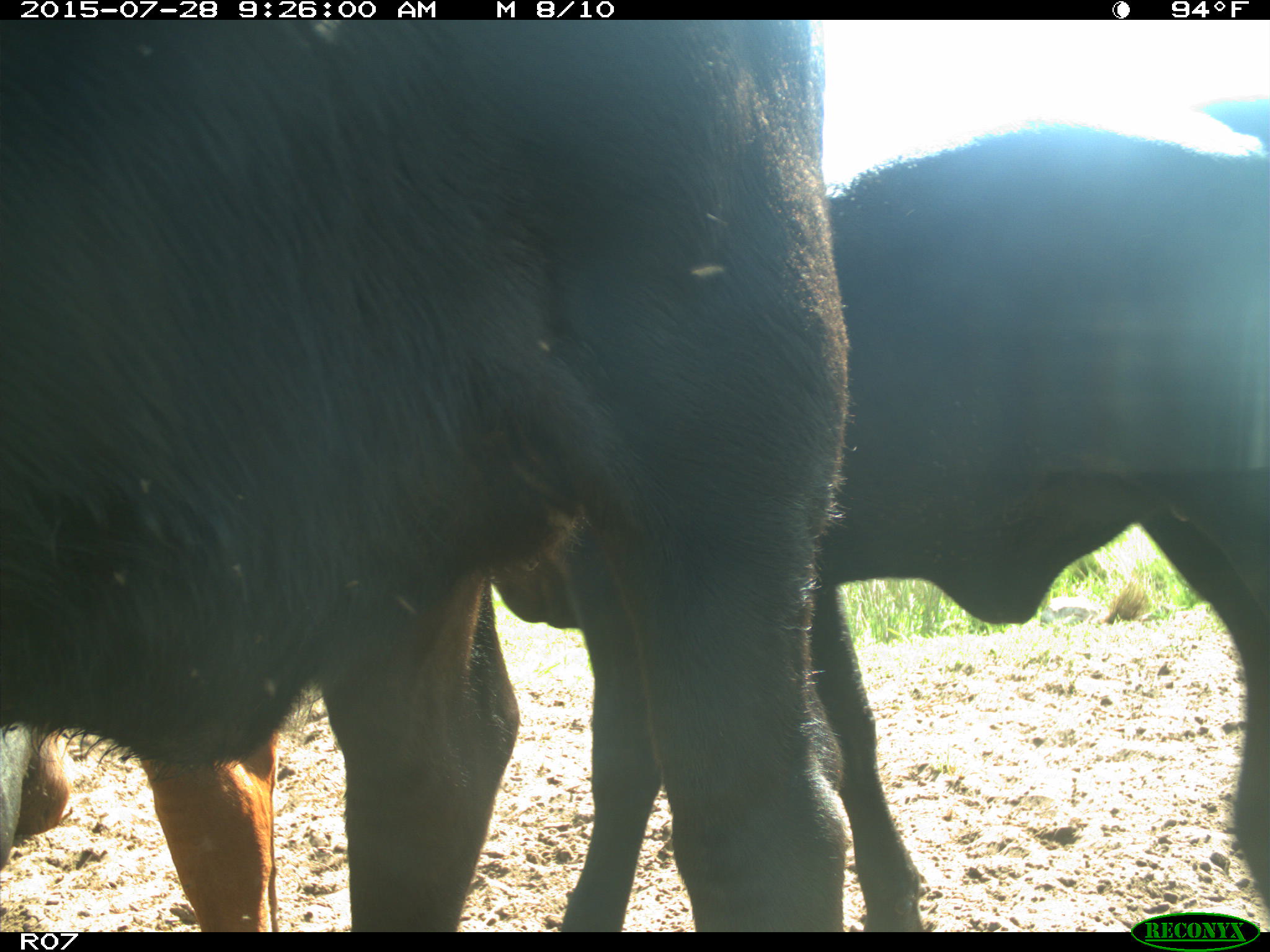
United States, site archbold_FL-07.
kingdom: Animalia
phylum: Chordata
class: Mammalia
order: Artiodactyla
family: Bovidae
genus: Bos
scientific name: Bos taurus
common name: domestic cow